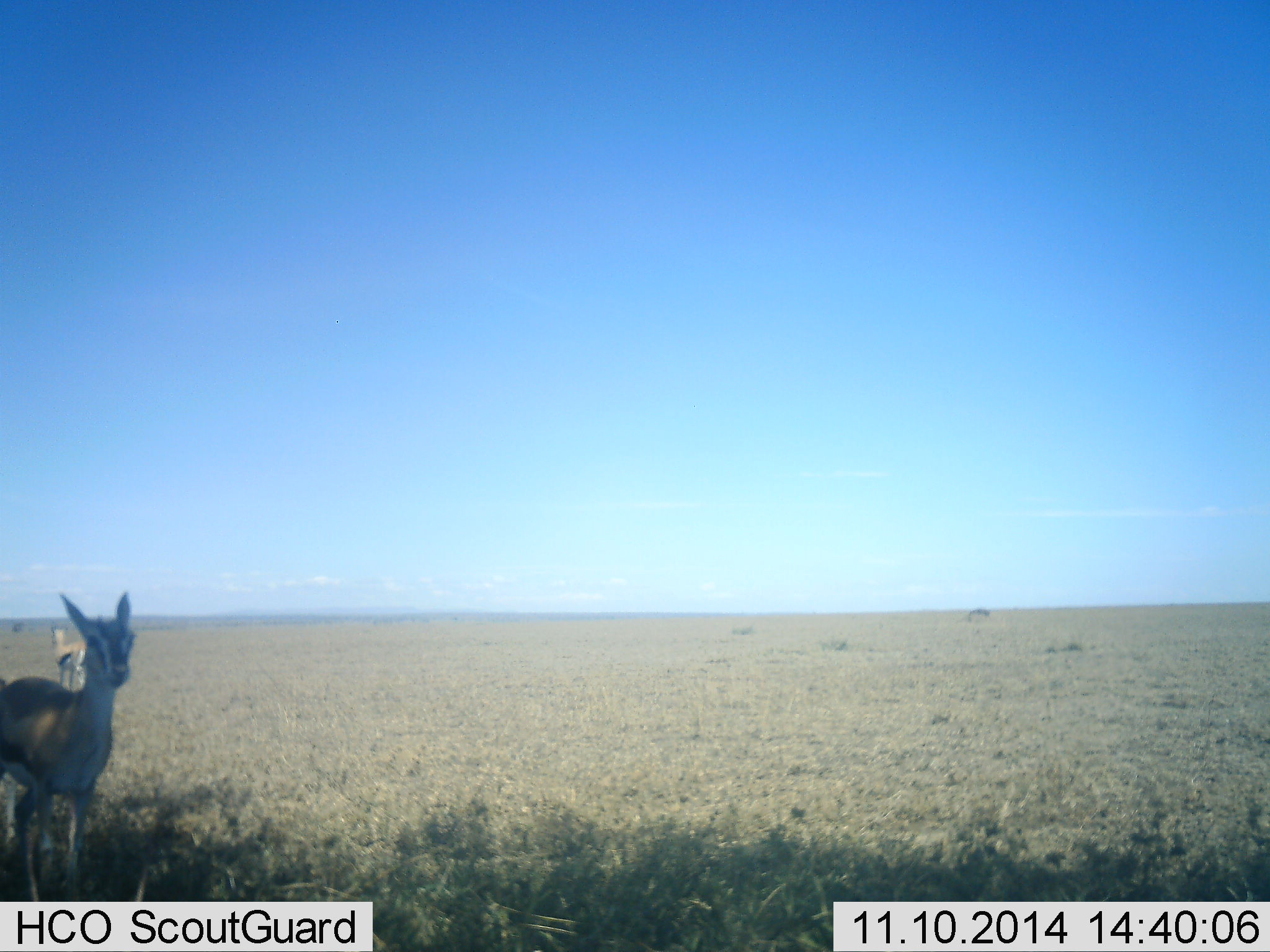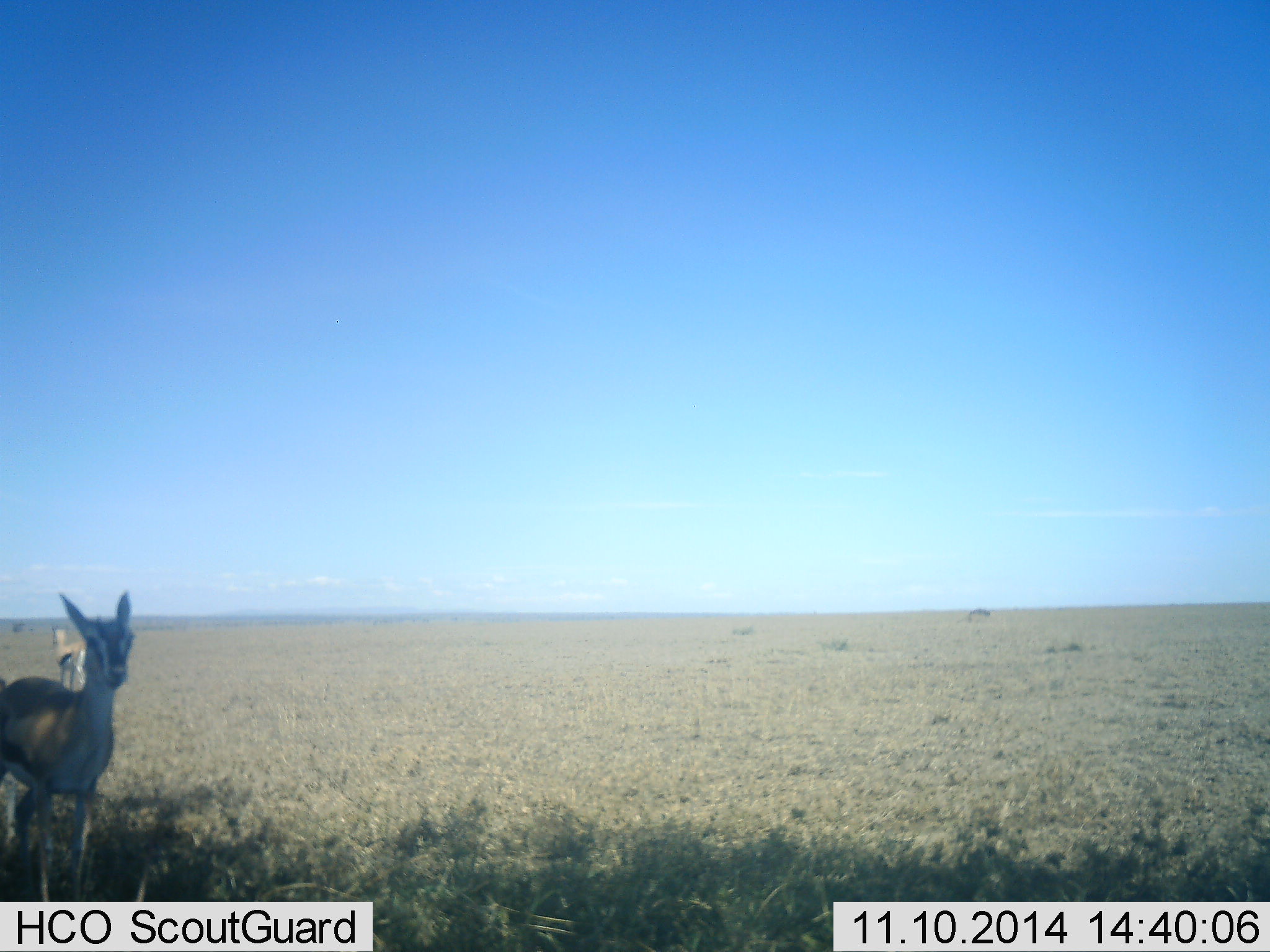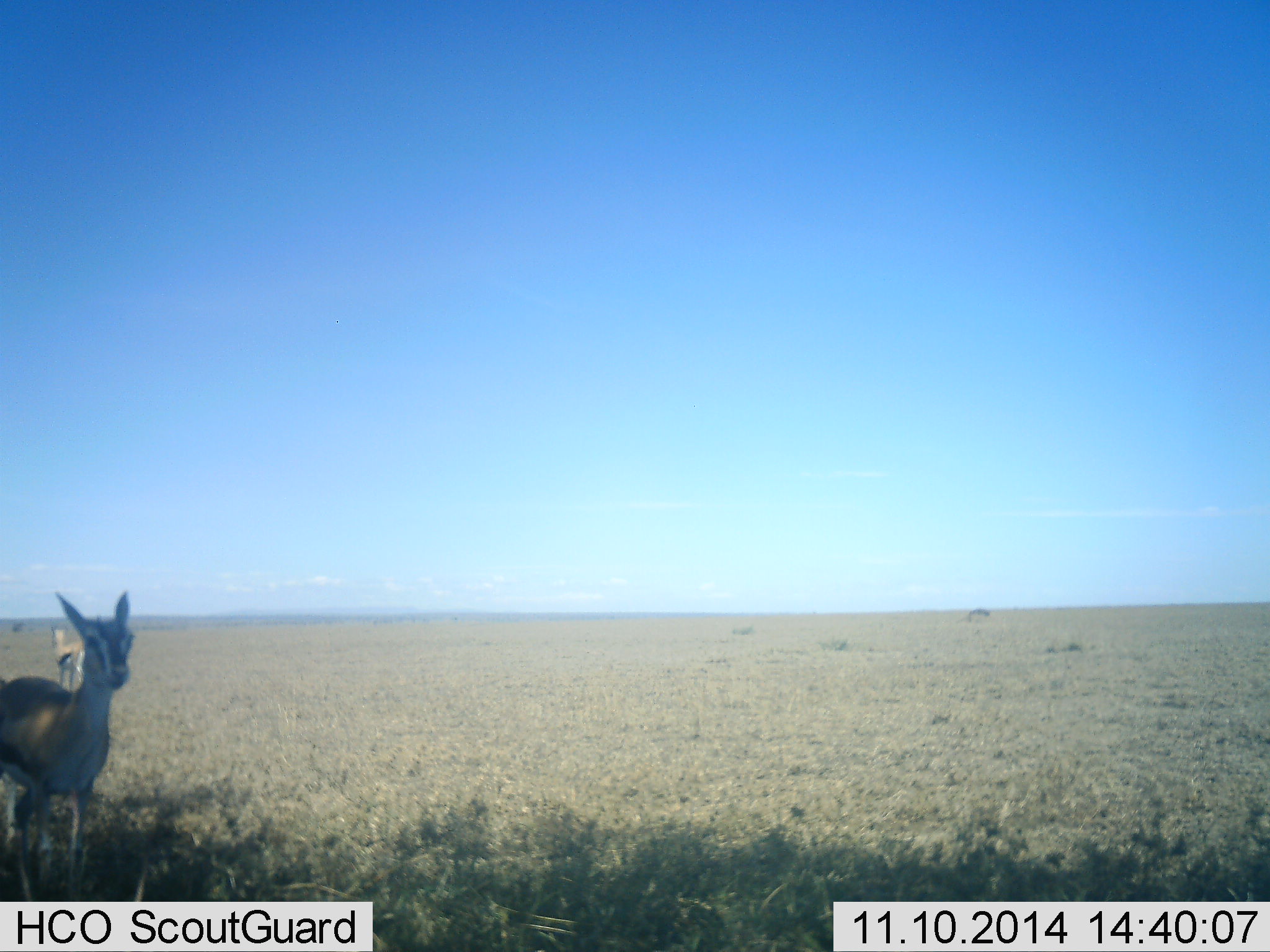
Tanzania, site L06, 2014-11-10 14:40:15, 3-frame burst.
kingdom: Animalia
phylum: Chordata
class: Mammalia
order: Artiodactyla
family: Bovidae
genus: Eudorcas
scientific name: Eudorcas thomsonii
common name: thomson's gazelle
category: gazellethomsons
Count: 2.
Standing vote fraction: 100%.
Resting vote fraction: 0%.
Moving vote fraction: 0%.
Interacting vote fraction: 0%.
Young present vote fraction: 10%.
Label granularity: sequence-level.